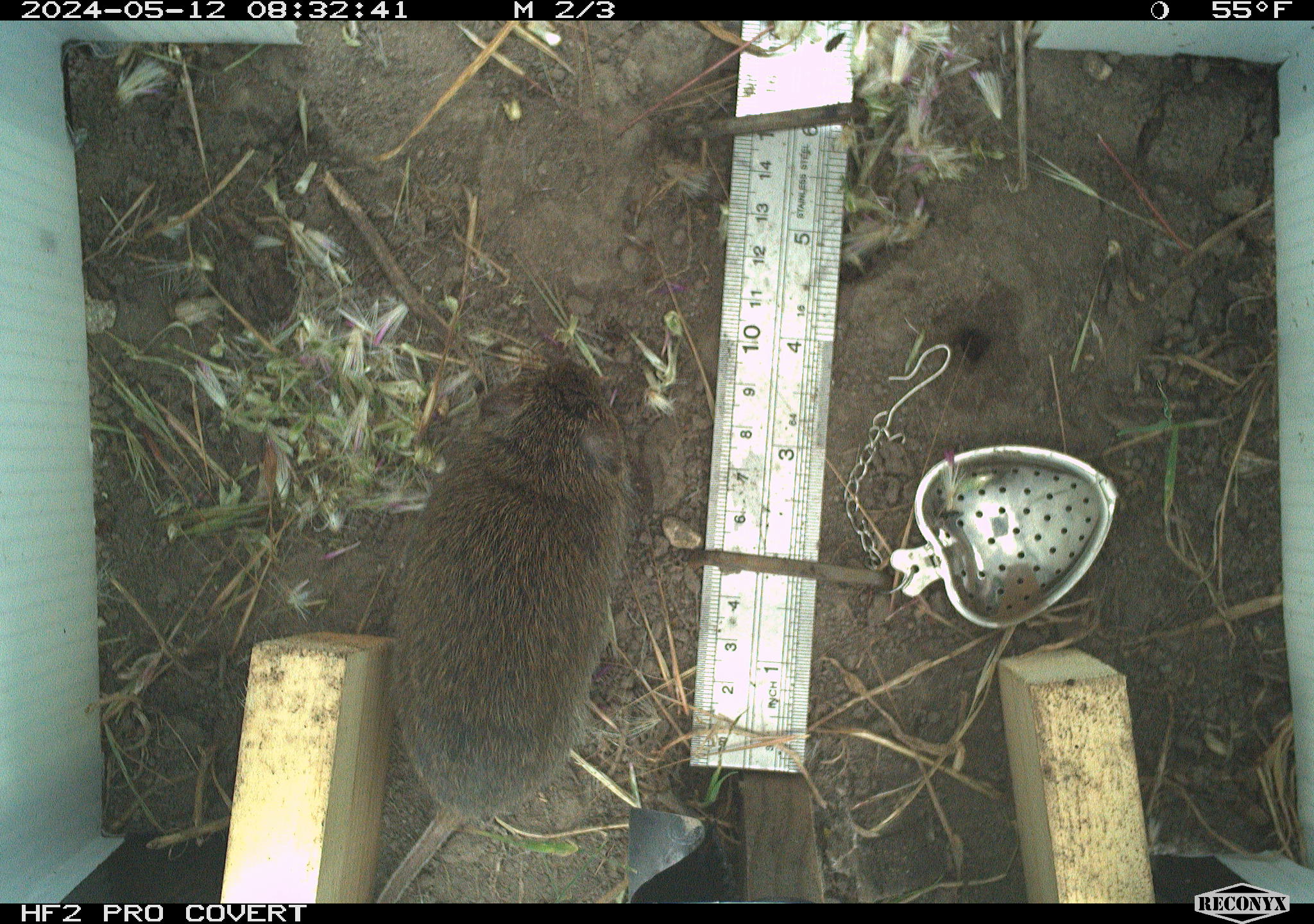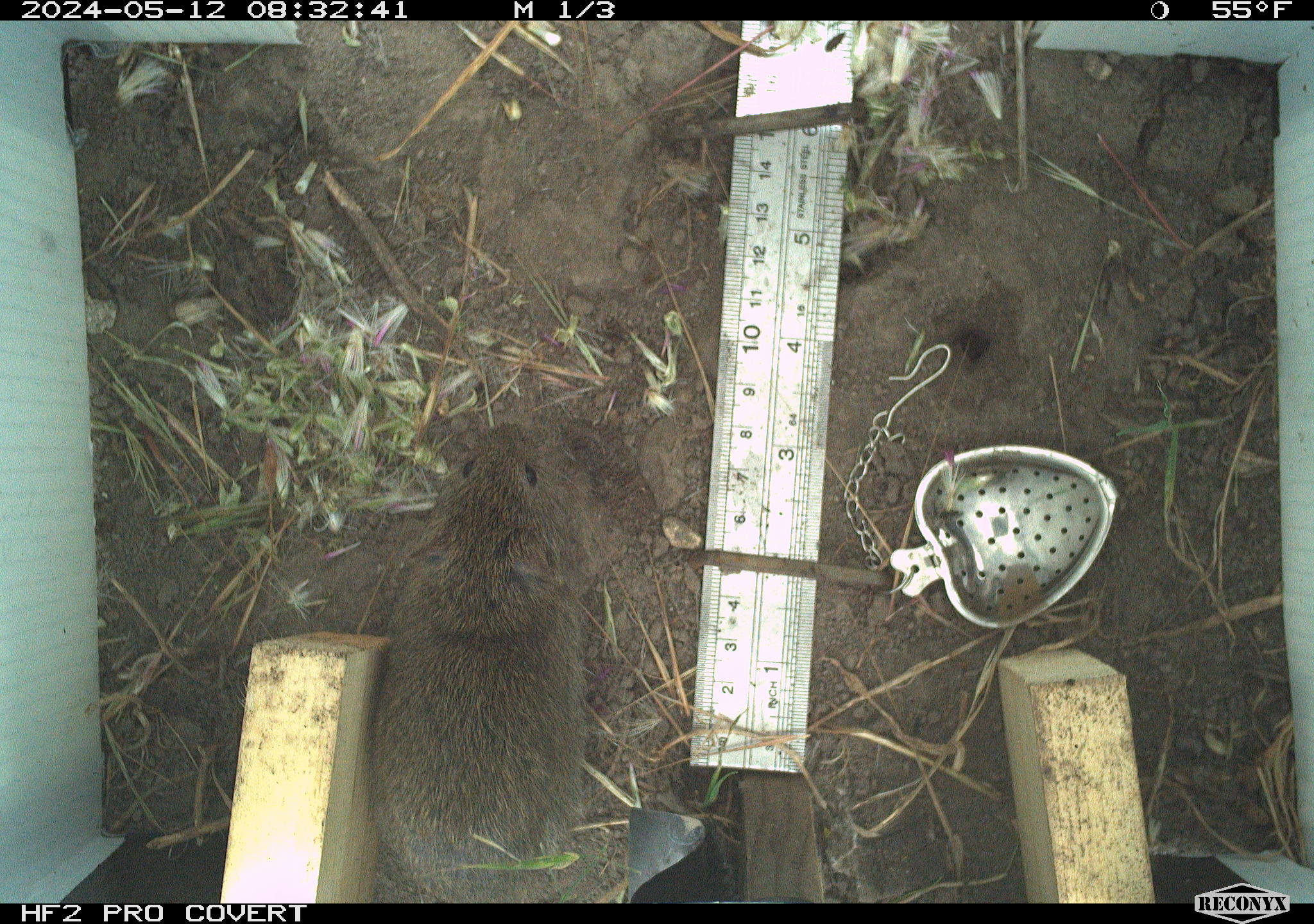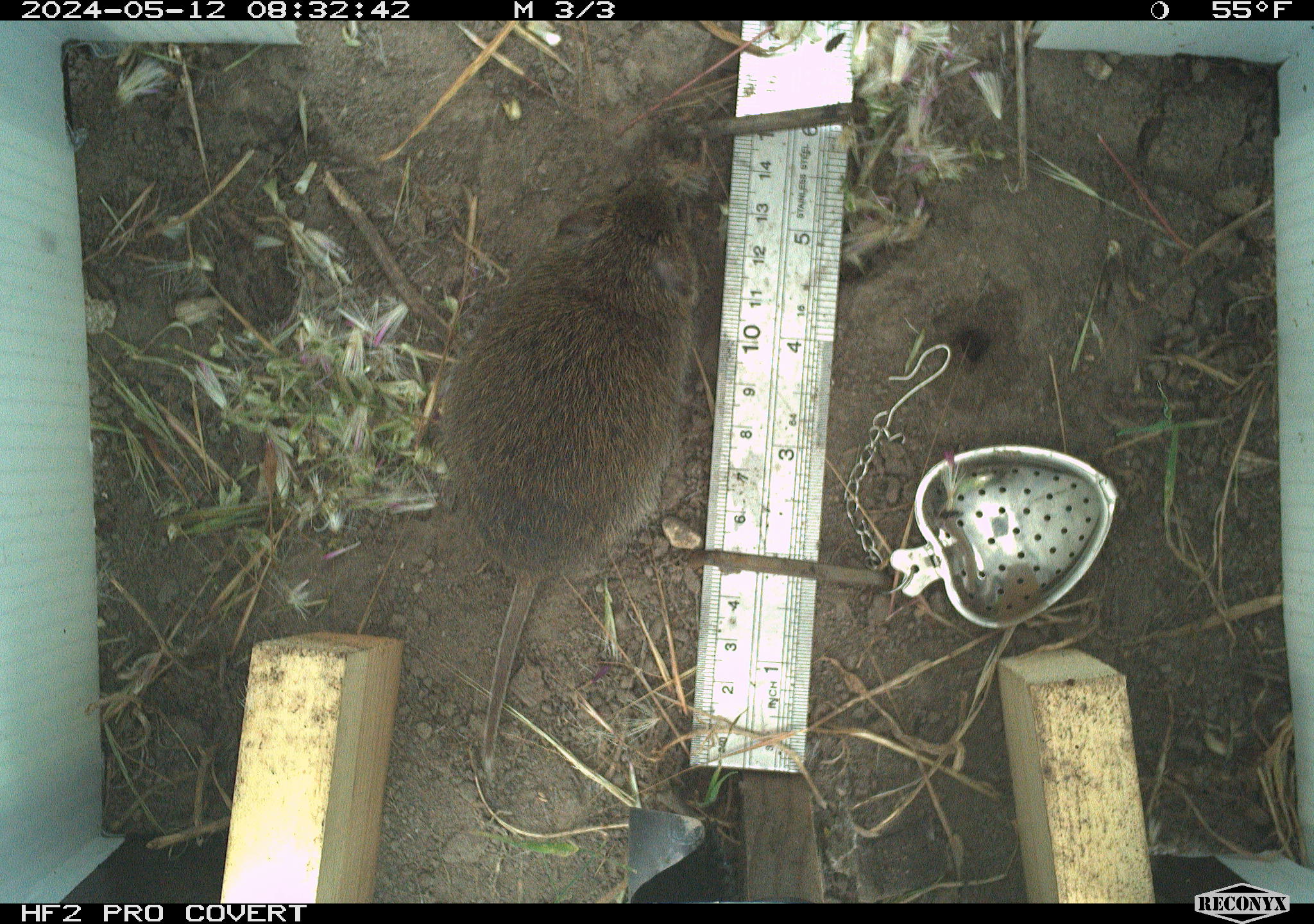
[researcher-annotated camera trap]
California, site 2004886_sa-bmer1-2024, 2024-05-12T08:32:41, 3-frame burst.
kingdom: Animalia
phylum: Chordata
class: Mammalia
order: Rodentia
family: Cricetidae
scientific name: Arvicolinae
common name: voles, lemmings, and muskrats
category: arvicolinae subfamily